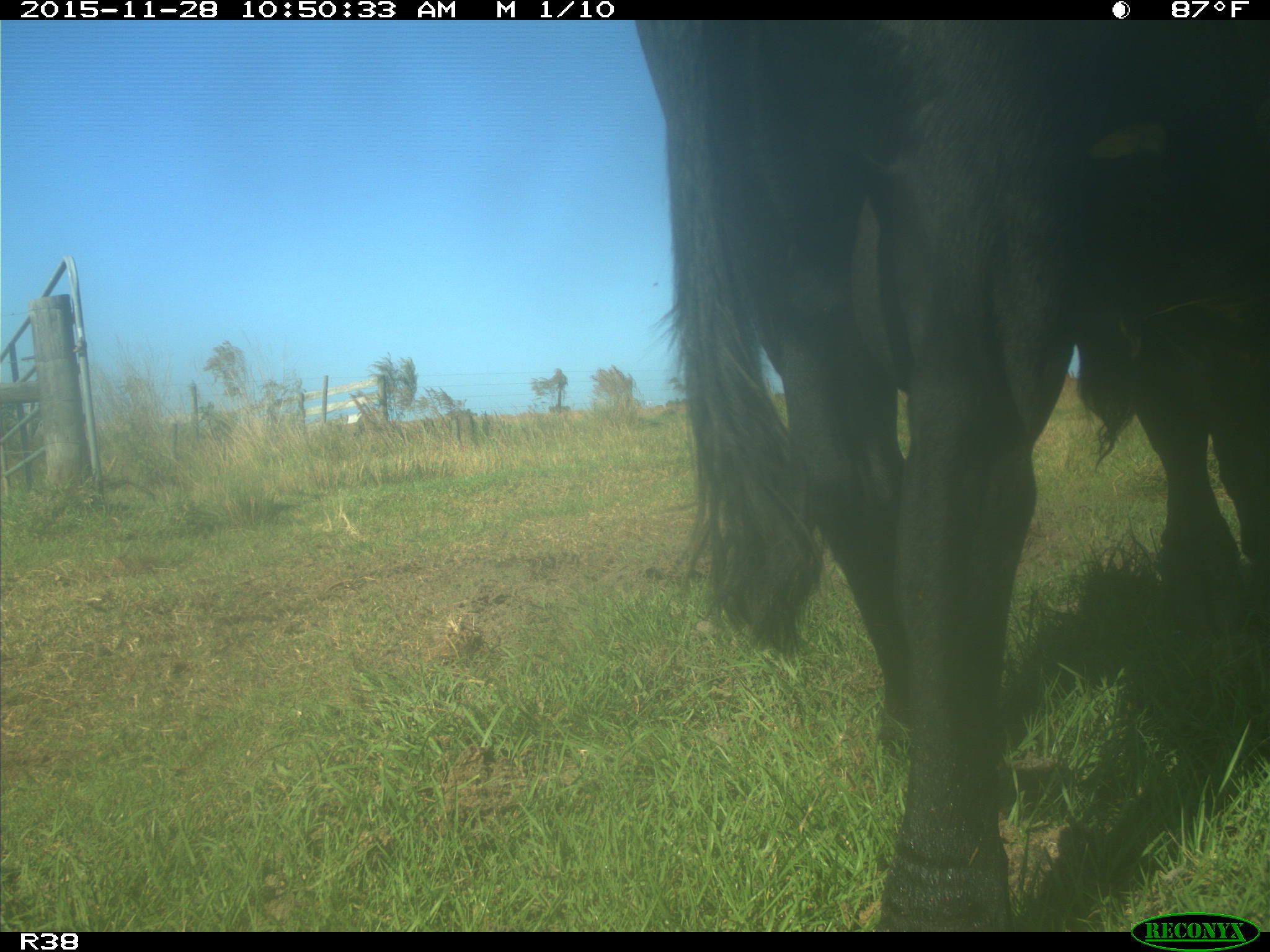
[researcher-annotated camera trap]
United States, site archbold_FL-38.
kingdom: Animalia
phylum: Chordata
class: Mammalia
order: Artiodactyla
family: Bovidae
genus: Bos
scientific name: Bos taurus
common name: domestic cow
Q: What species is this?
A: Bos taurus (domestic cow).